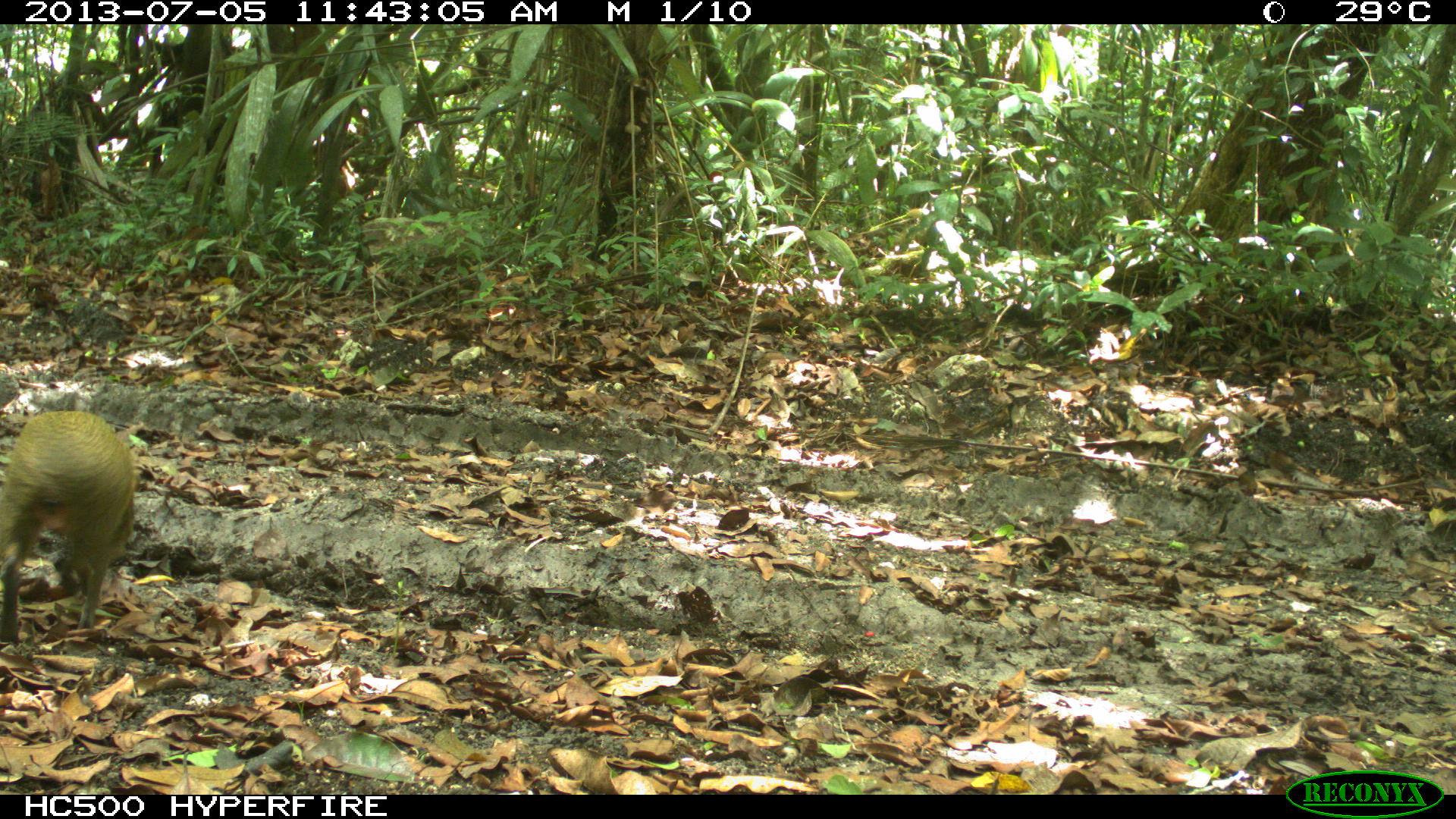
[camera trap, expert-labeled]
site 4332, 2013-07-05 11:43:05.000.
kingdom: Animalia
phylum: Chordata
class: Mammalia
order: Rodentia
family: Dasyproctidae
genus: Dasyprocta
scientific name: Dasyprocta punctata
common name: central american agouti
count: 1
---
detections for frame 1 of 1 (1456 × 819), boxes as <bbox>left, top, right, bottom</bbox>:
dasyprocta punctata: <bbox>0, 411, 134, 641</bbox>